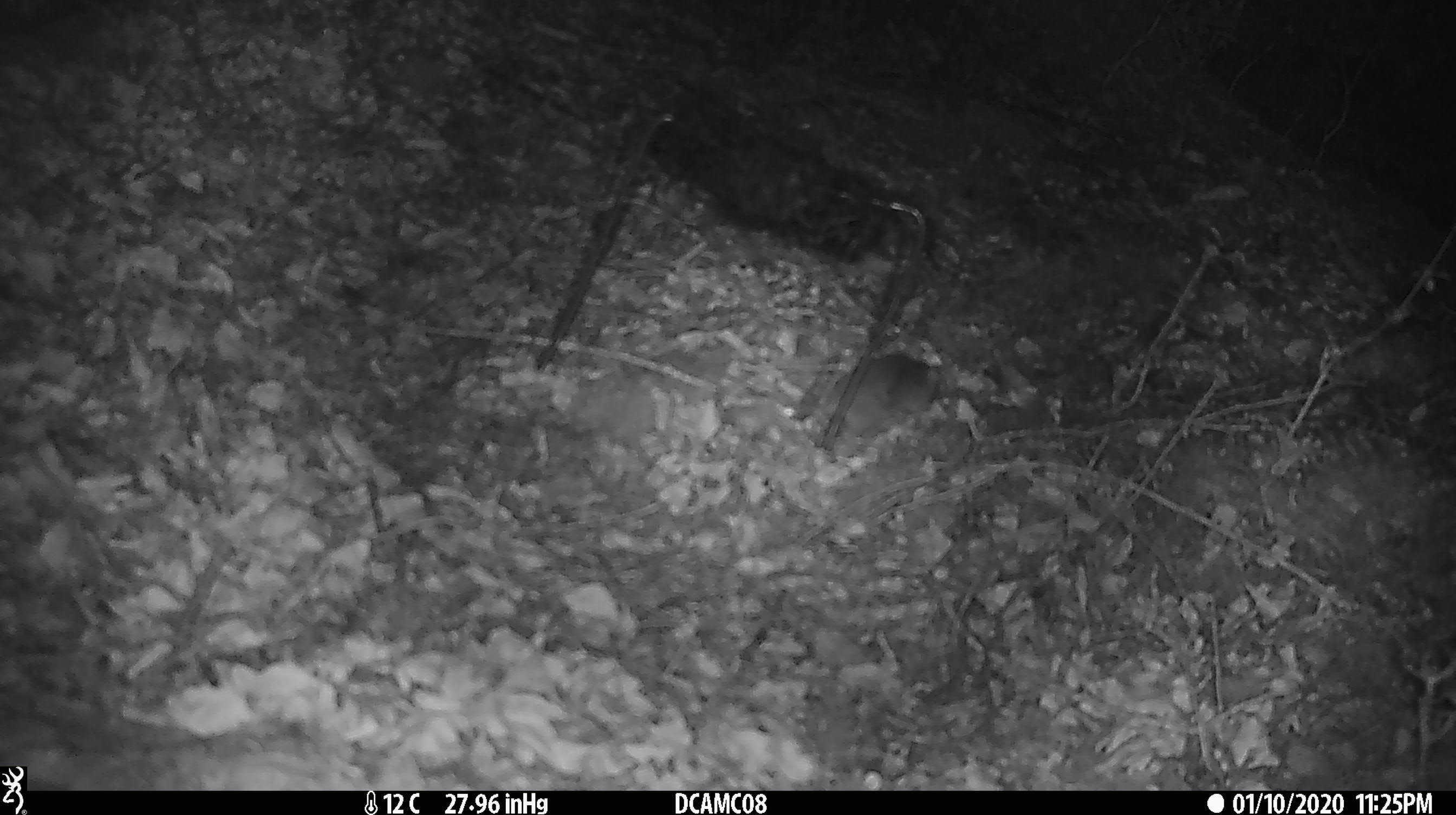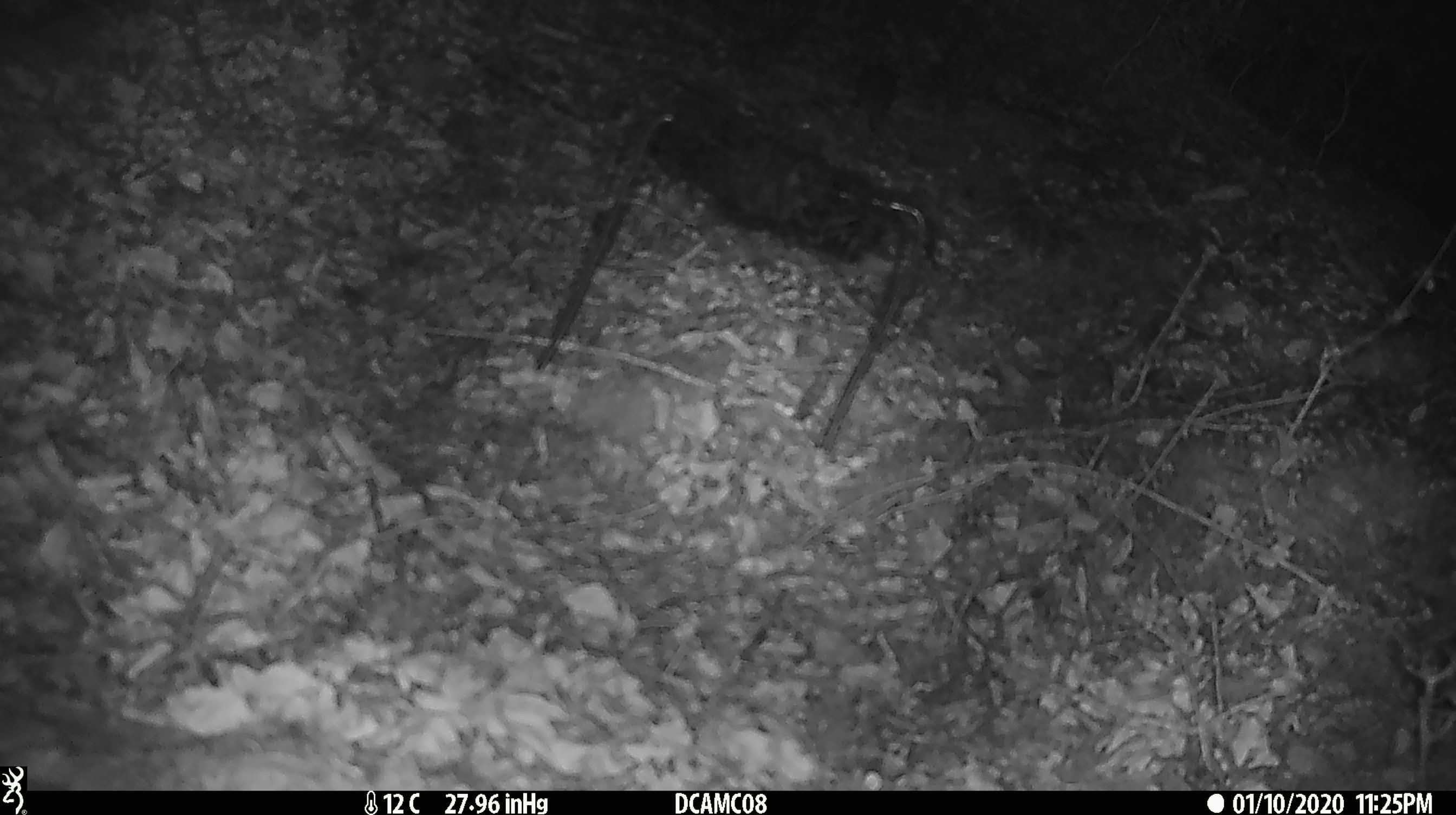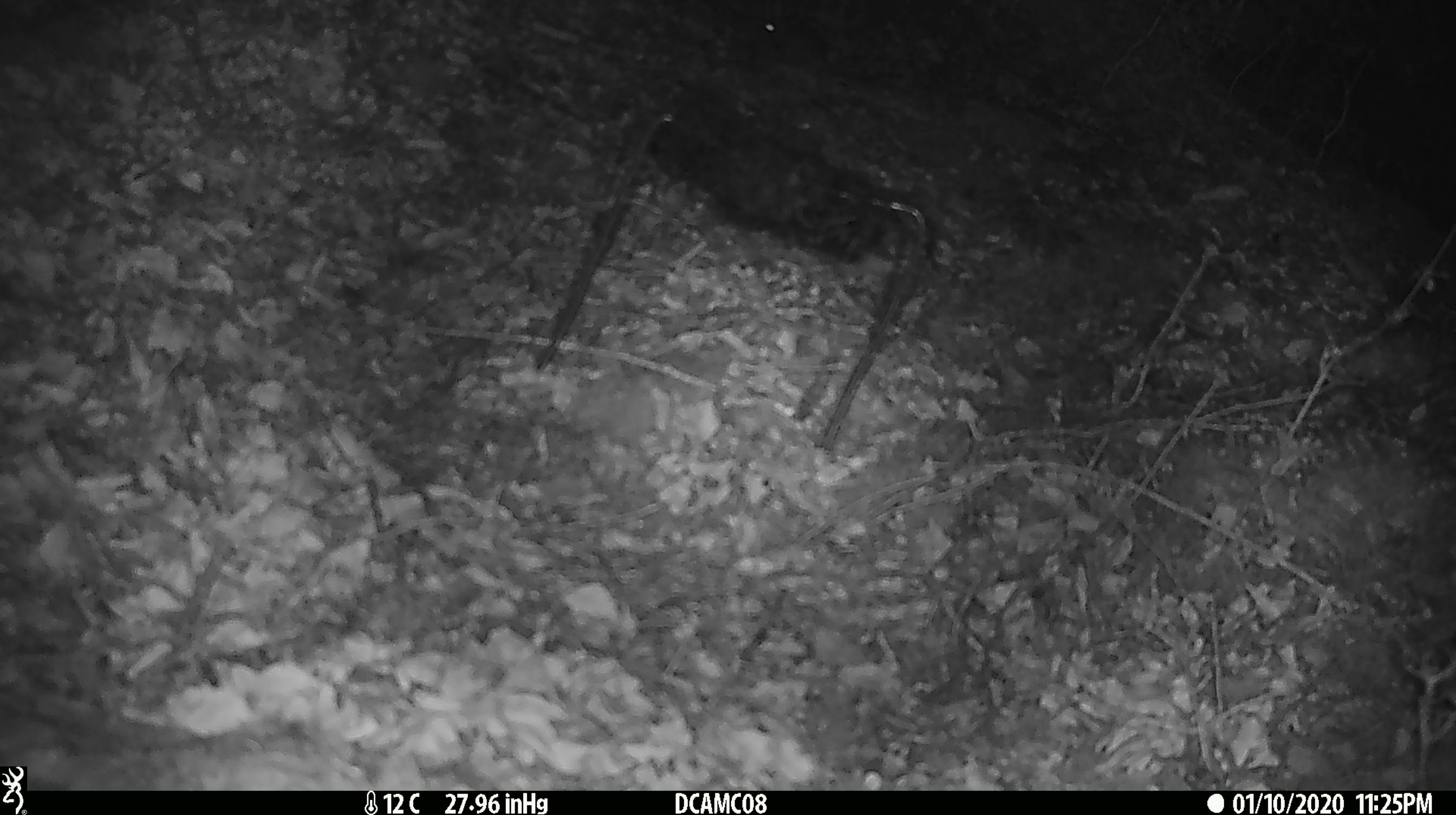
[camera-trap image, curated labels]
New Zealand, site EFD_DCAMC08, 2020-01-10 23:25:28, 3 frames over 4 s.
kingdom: Animalia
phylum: Chordata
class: Mammalia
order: Rodentia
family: Muridae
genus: Mus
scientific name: Mus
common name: mouse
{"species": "mouse (Mus)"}